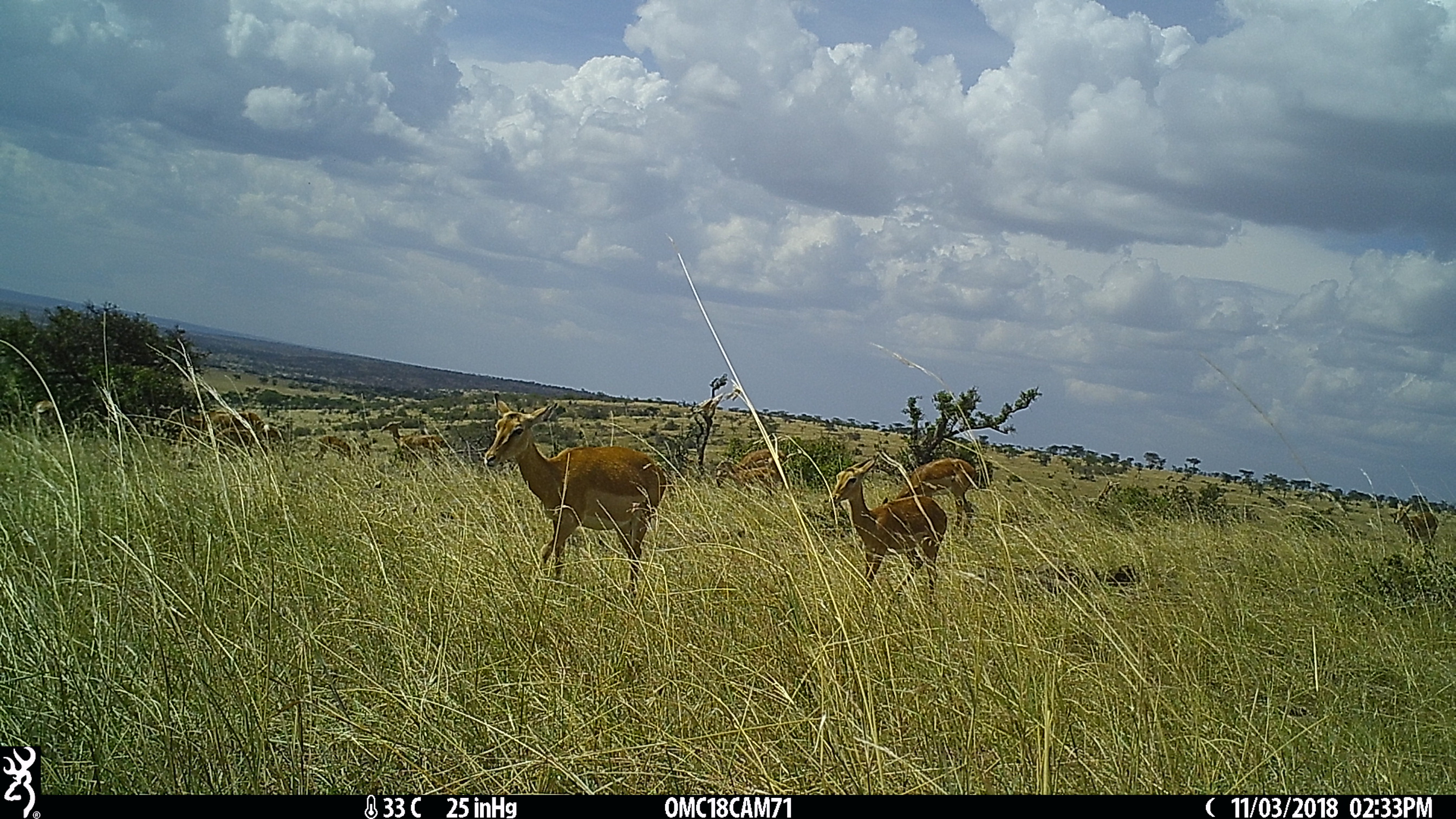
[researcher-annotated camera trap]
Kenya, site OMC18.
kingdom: Animalia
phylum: Chordata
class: Mammalia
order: Artiodactyla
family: Bovidae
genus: Aepyceros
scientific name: Aepyceros melampus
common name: impala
Impala (Aepyceros melampus).